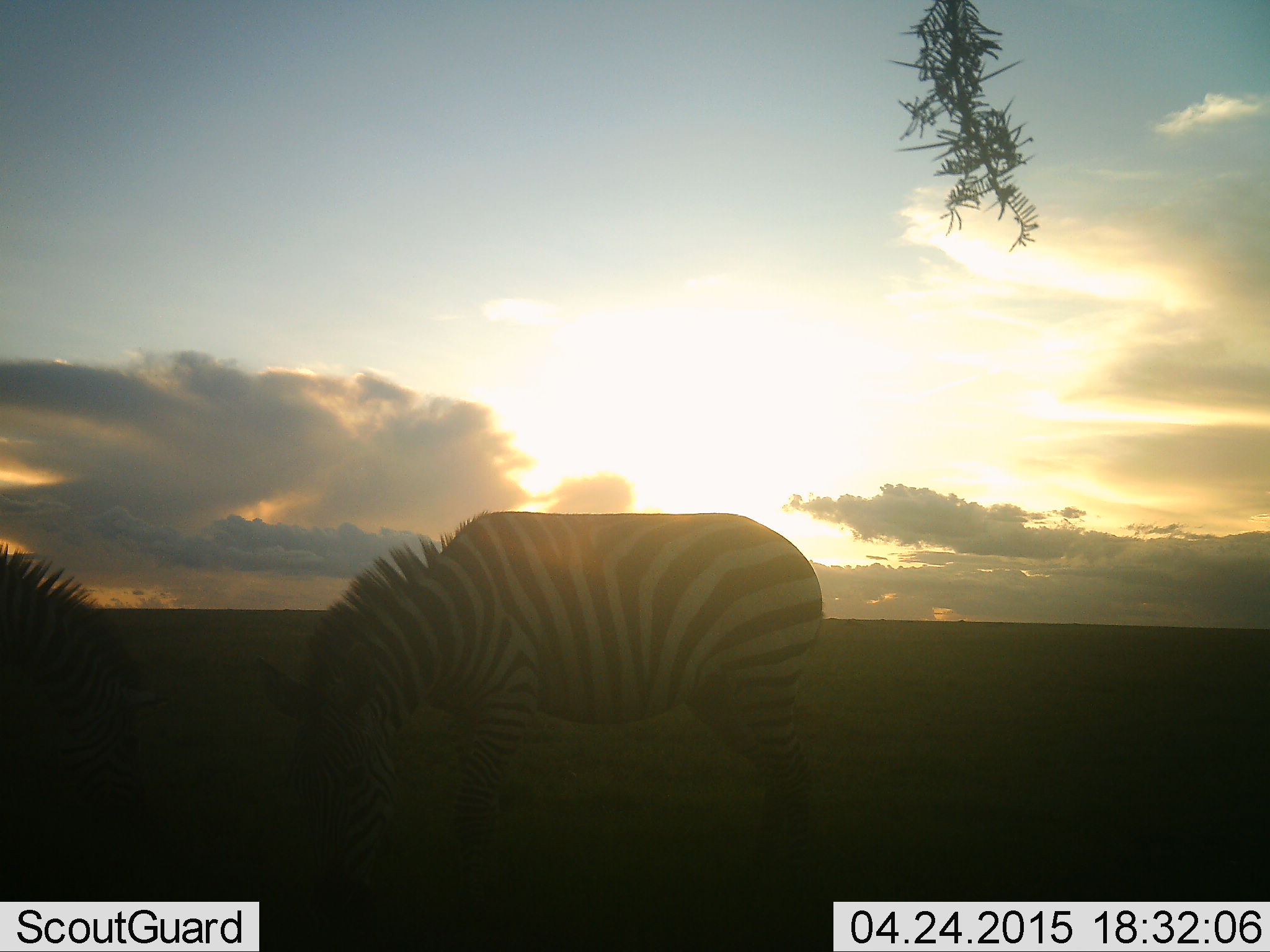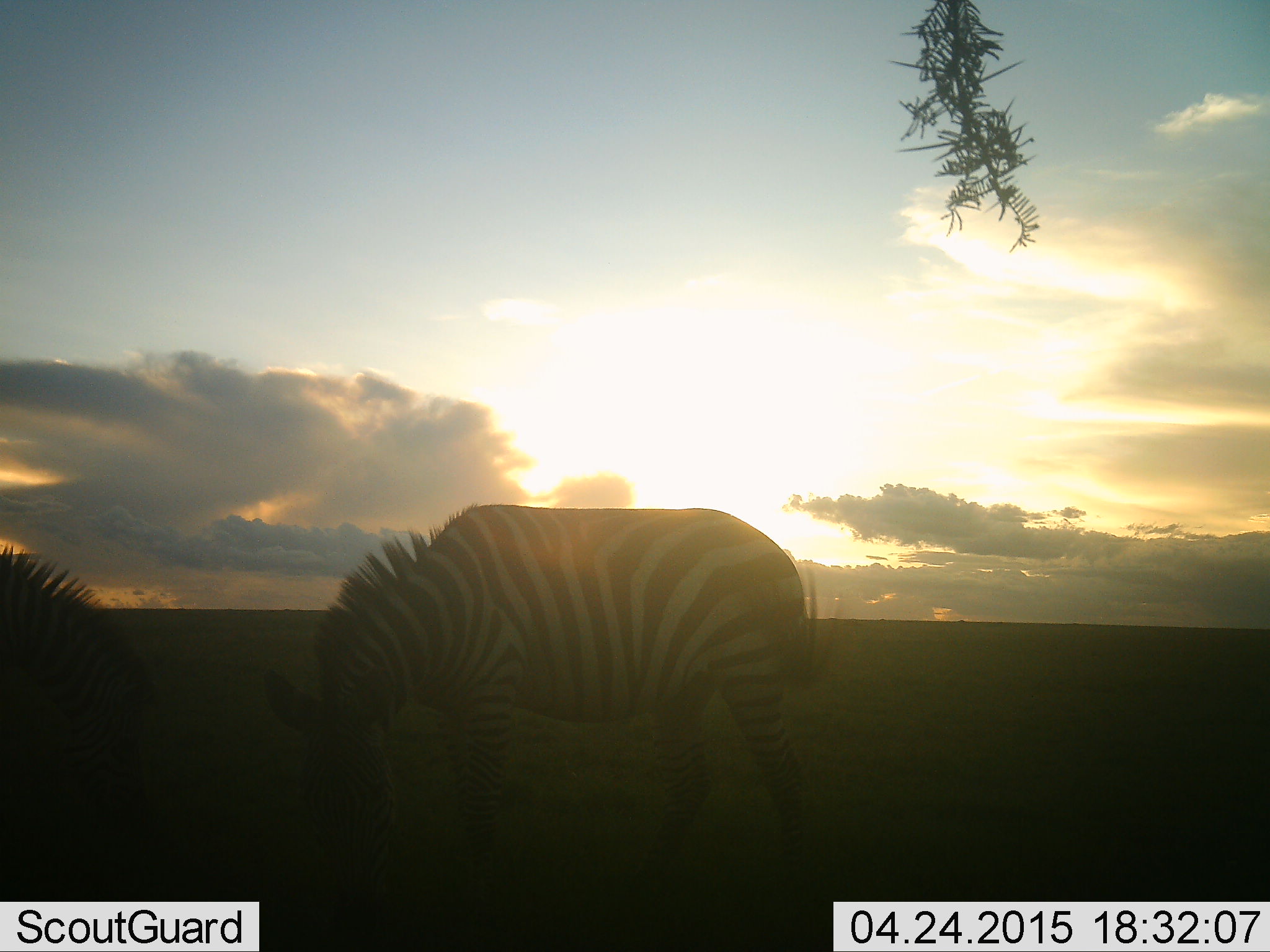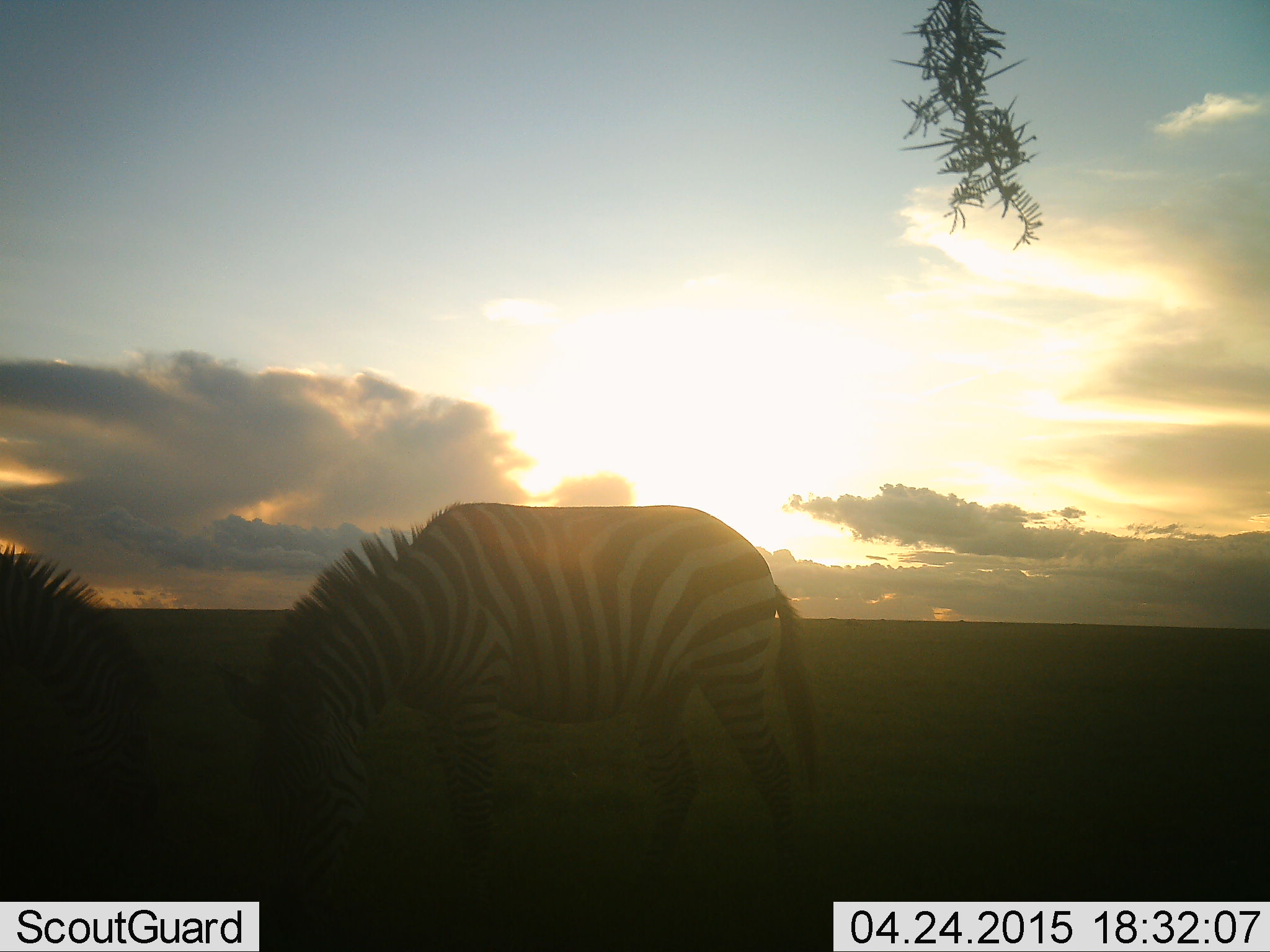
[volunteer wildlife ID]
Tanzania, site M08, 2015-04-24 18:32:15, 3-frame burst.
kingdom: Animalia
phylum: Chordata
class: Mammalia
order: Perissodactyla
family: Equidae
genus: Equus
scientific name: Equus quagga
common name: plains zebra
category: zebra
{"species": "zebra (plains zebra) (Equus quagga)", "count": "2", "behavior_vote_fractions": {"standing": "30%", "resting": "0%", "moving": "10%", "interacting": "0%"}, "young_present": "0%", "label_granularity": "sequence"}